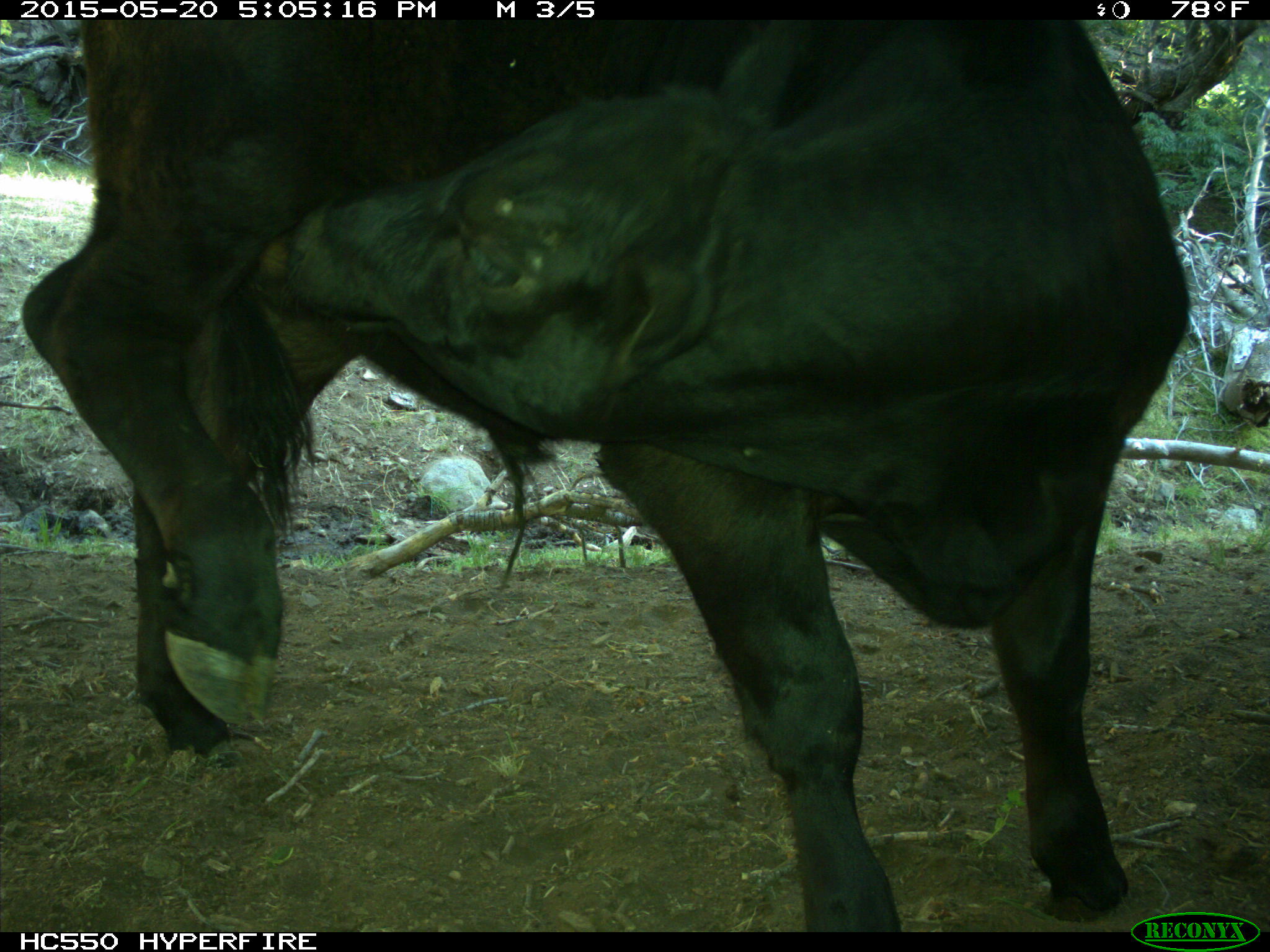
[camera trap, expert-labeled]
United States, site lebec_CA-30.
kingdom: Animalia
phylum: Chordata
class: Mammalia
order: Artiodactyla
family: Bovidae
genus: Bos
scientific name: Bos taurus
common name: domestic cow